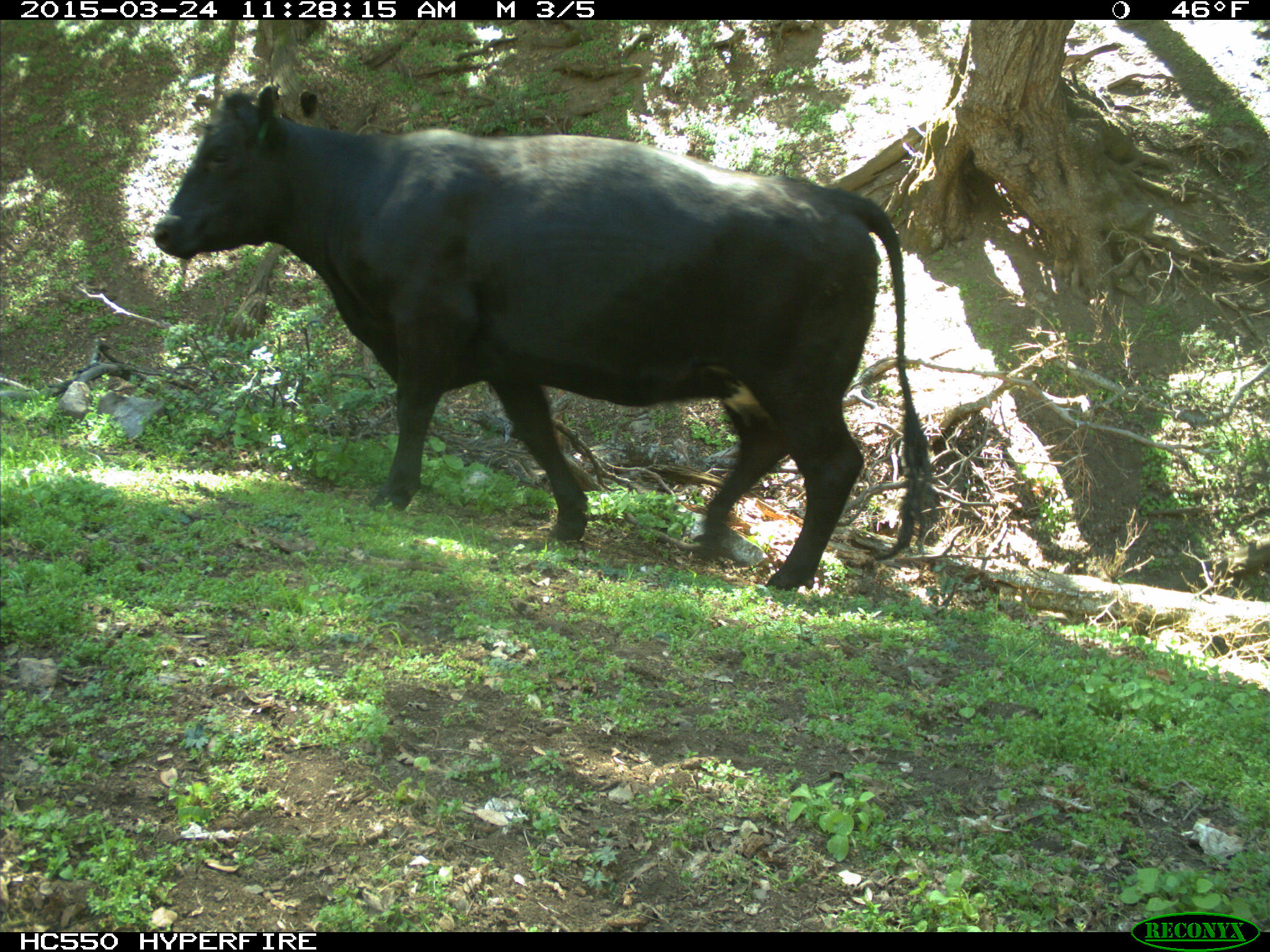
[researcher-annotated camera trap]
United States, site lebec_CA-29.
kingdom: Animalia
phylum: Chordata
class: Mammalia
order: Artiodactyla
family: Bovidae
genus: Bos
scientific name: Bos taurus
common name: domestic cow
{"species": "Bos taurus (domestic cow)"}